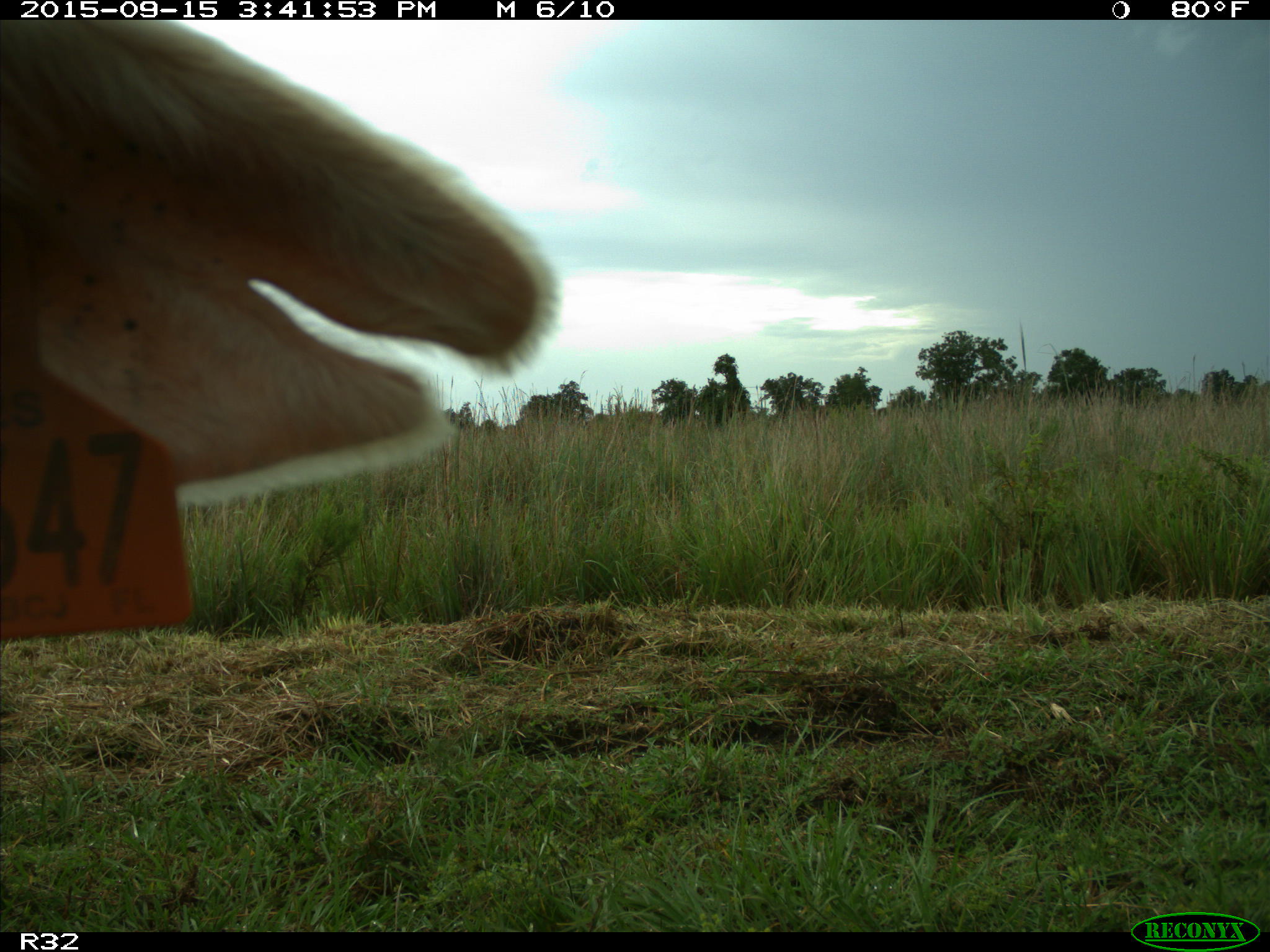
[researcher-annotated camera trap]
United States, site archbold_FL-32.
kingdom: Animalia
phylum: Chordata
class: Mammalia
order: Artiodactyla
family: Bovidae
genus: Bos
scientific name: Bos taurus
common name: domestic cow